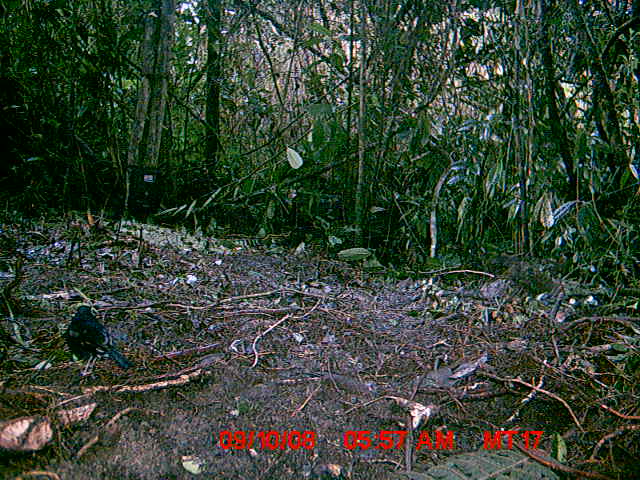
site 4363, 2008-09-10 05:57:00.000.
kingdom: Animalia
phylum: Chordata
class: Aves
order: Passeriformes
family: Muscicapidae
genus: Copsychus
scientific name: Copsychus albospecularis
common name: madagascar magpie-robin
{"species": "Copsychus albospecularis (madagascar magpie-robin)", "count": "1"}